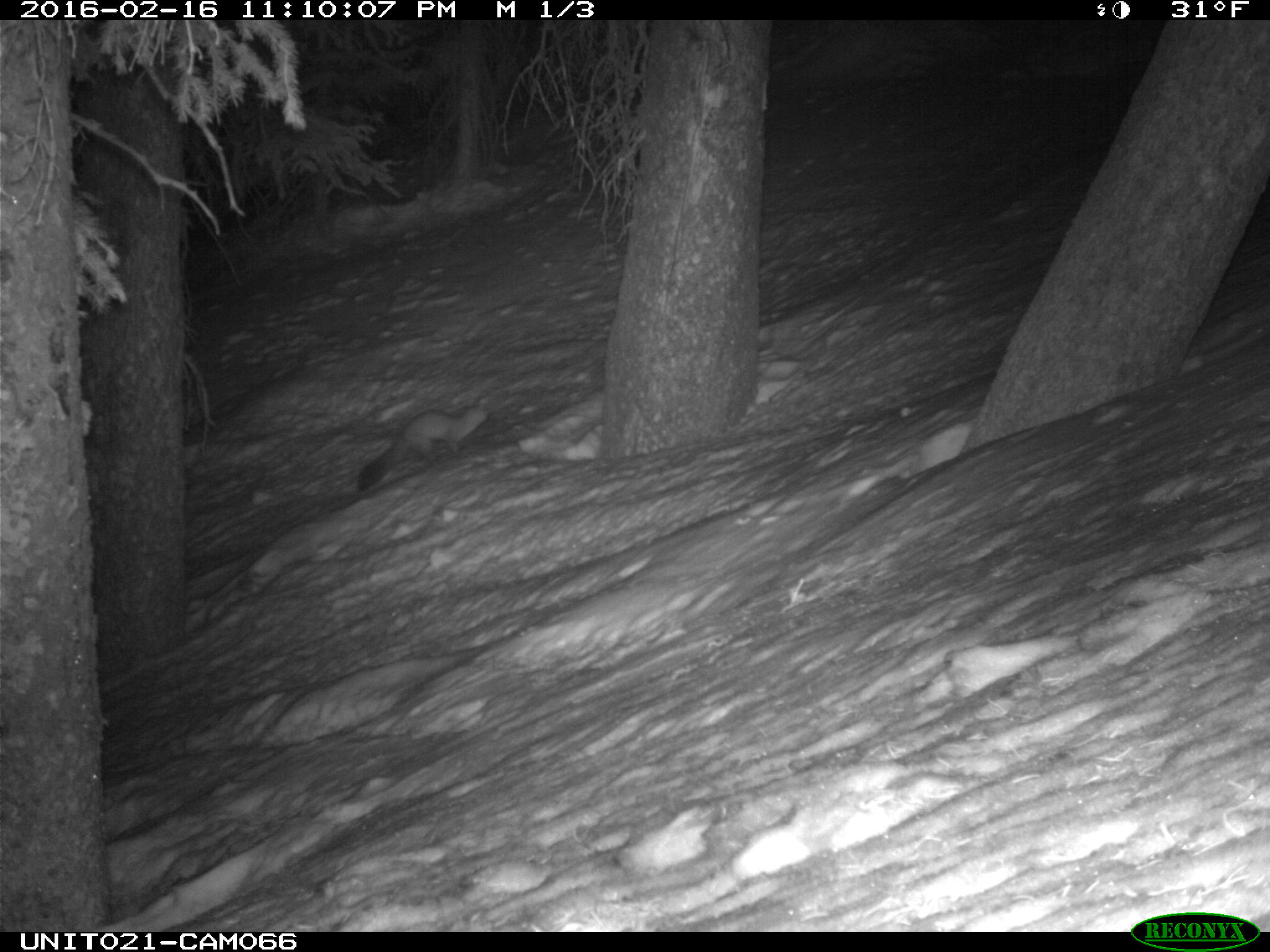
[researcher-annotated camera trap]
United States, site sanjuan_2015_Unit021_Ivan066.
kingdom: Animalia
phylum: Chordata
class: Mammalia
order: Carnivora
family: Mustelidae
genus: Martes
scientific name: Martes americana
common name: american marten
Martes americana (american marten).